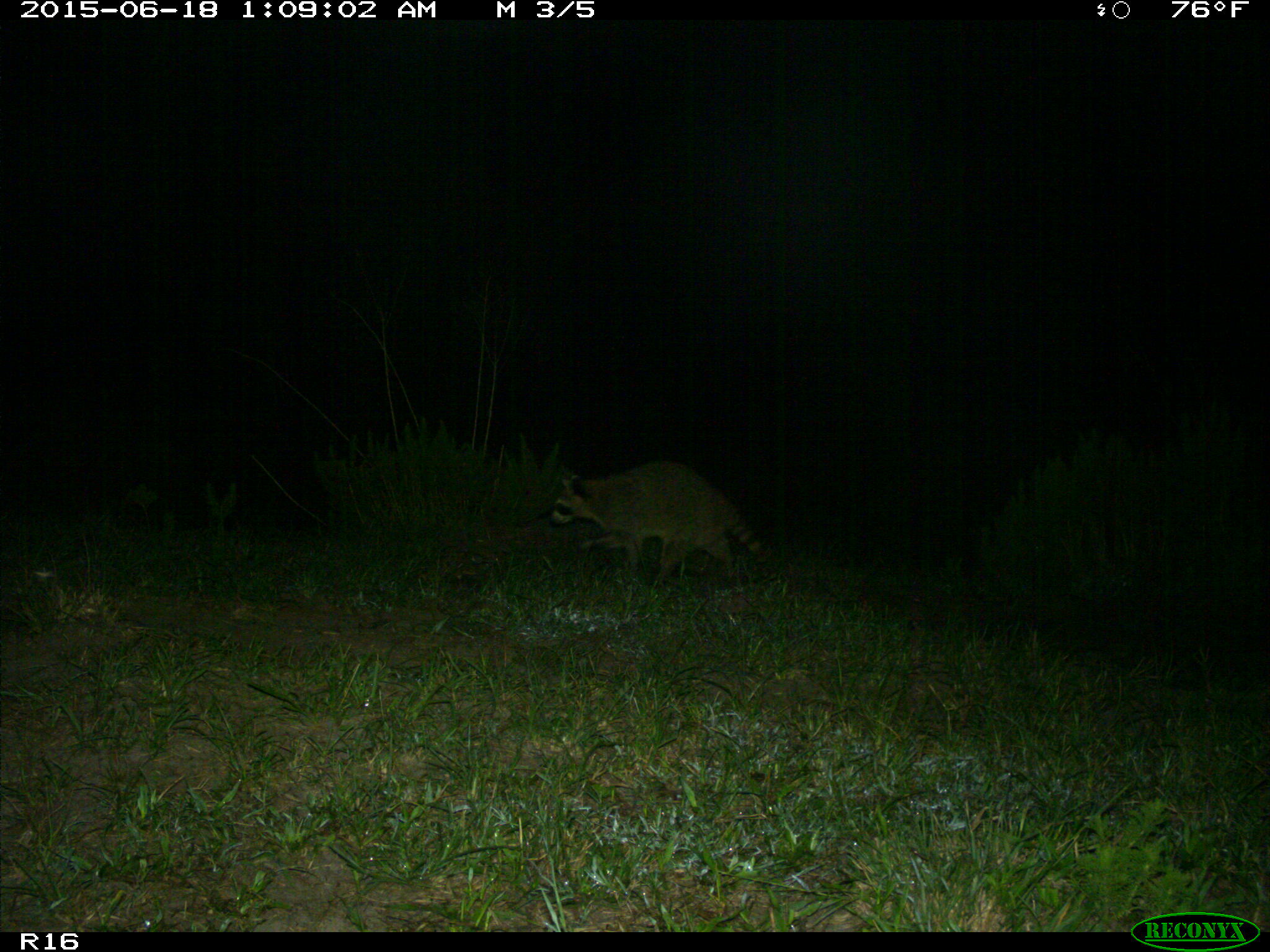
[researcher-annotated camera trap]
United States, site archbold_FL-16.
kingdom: Animalia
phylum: Chordata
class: Mammalia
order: Carnivora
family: Procyonidae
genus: Procyon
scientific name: Procyon lotor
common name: common raccoon